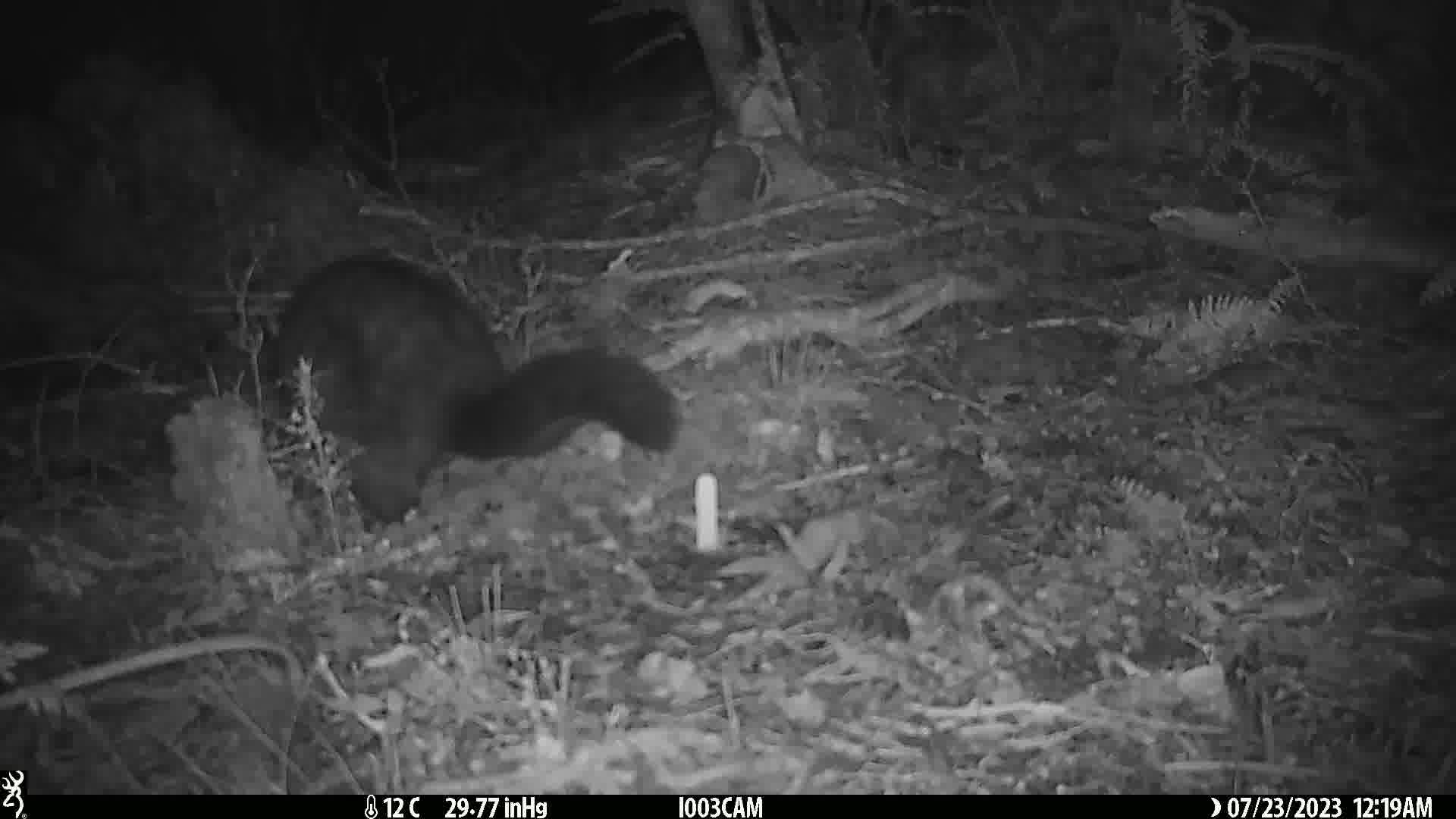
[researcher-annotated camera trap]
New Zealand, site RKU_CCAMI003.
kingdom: Animalia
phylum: Chordata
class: Mammalia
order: Diprotodontia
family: Phalangeridae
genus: Trichosurus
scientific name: Trichosurus vulpecula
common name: common brushtail possum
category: possum